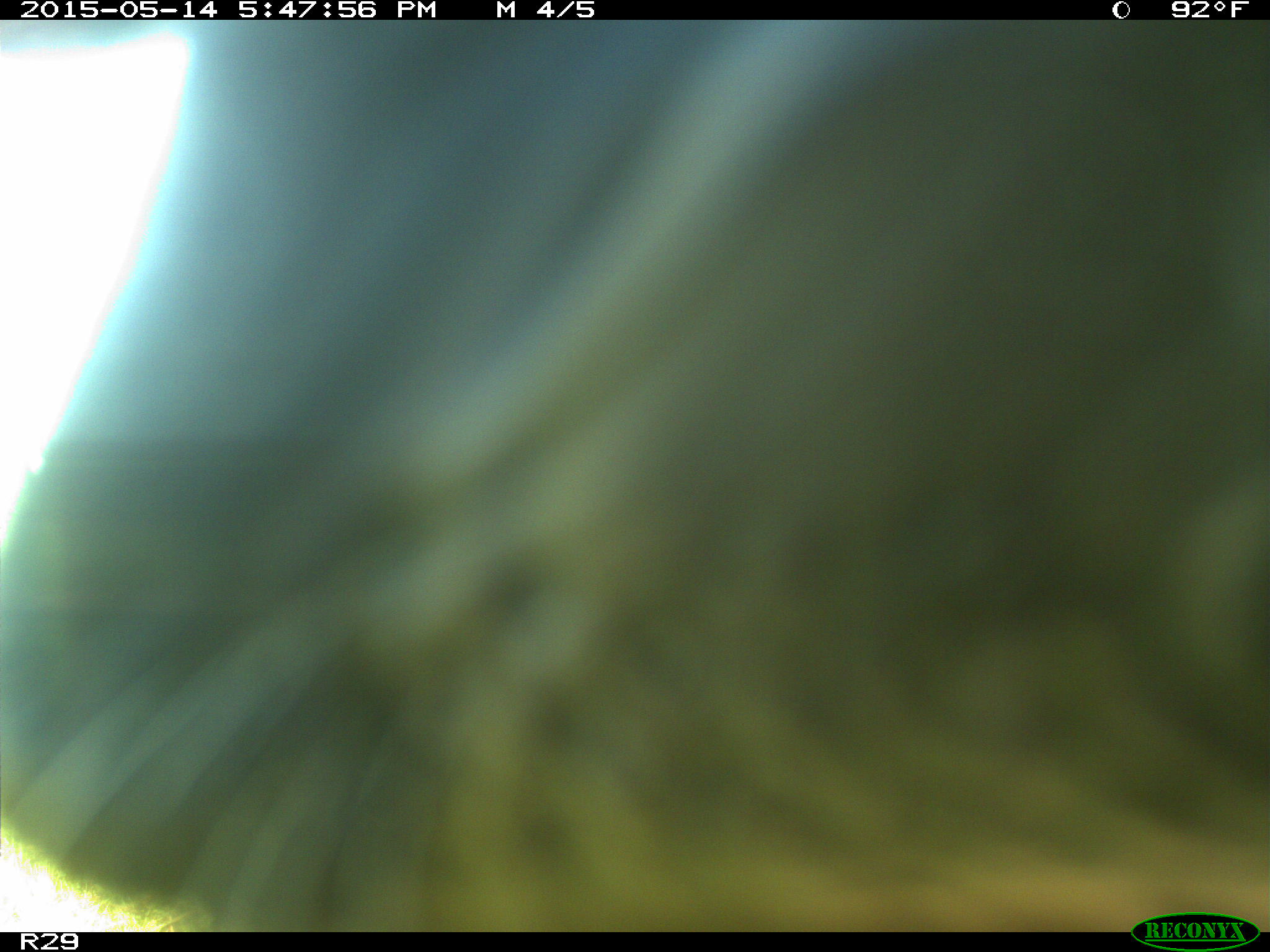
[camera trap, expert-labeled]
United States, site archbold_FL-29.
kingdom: Animalia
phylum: Chordata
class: Mammalia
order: Artiodactyla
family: Bovidae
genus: Bos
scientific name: Bos taurus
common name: domestic cow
Bos taurus (domestic cow).